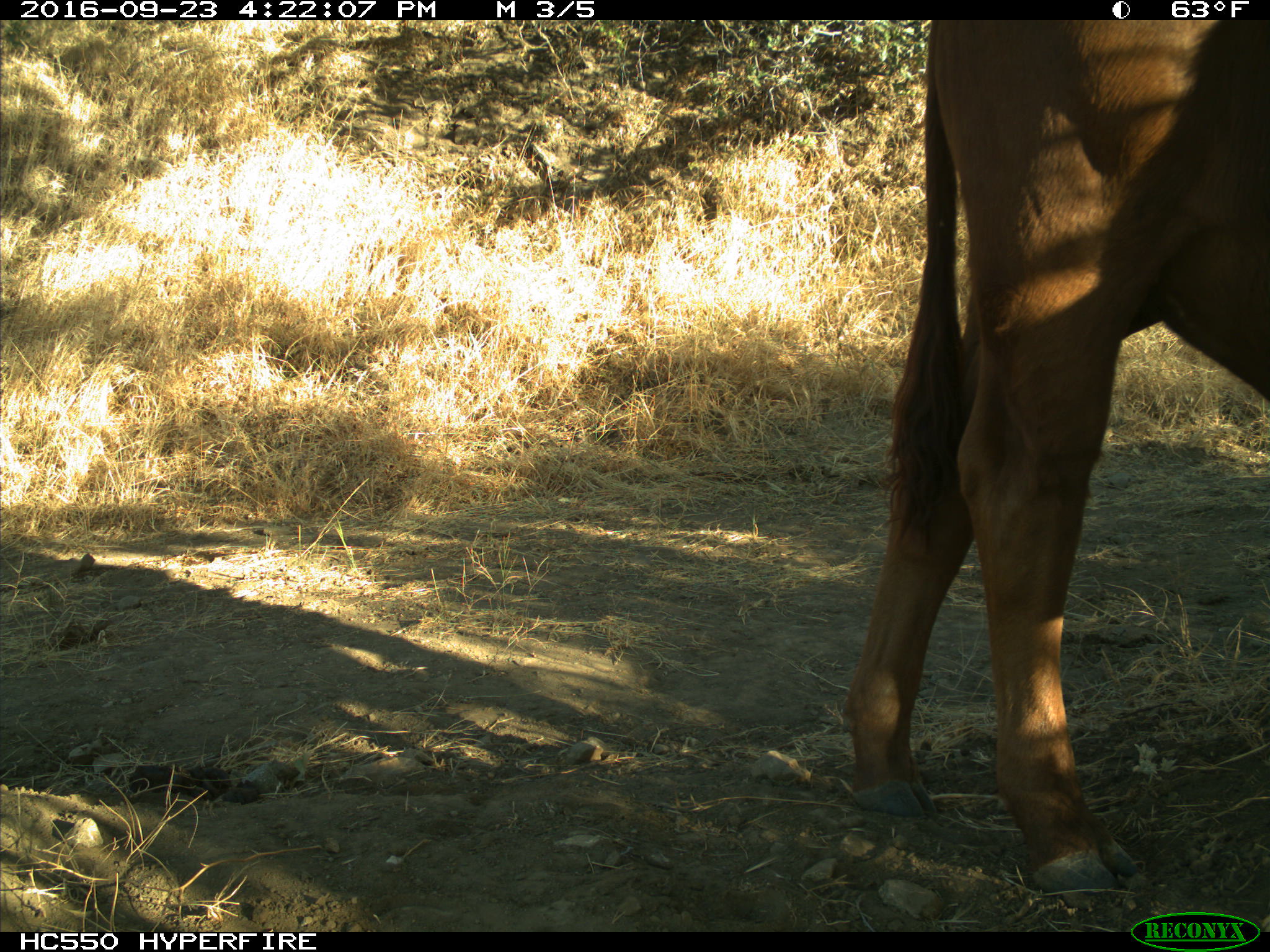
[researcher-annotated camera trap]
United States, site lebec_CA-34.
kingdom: Animalia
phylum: Chordata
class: Mammalia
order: Artiodactyla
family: Bovidae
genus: Bos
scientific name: Bos taurus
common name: domestic cow